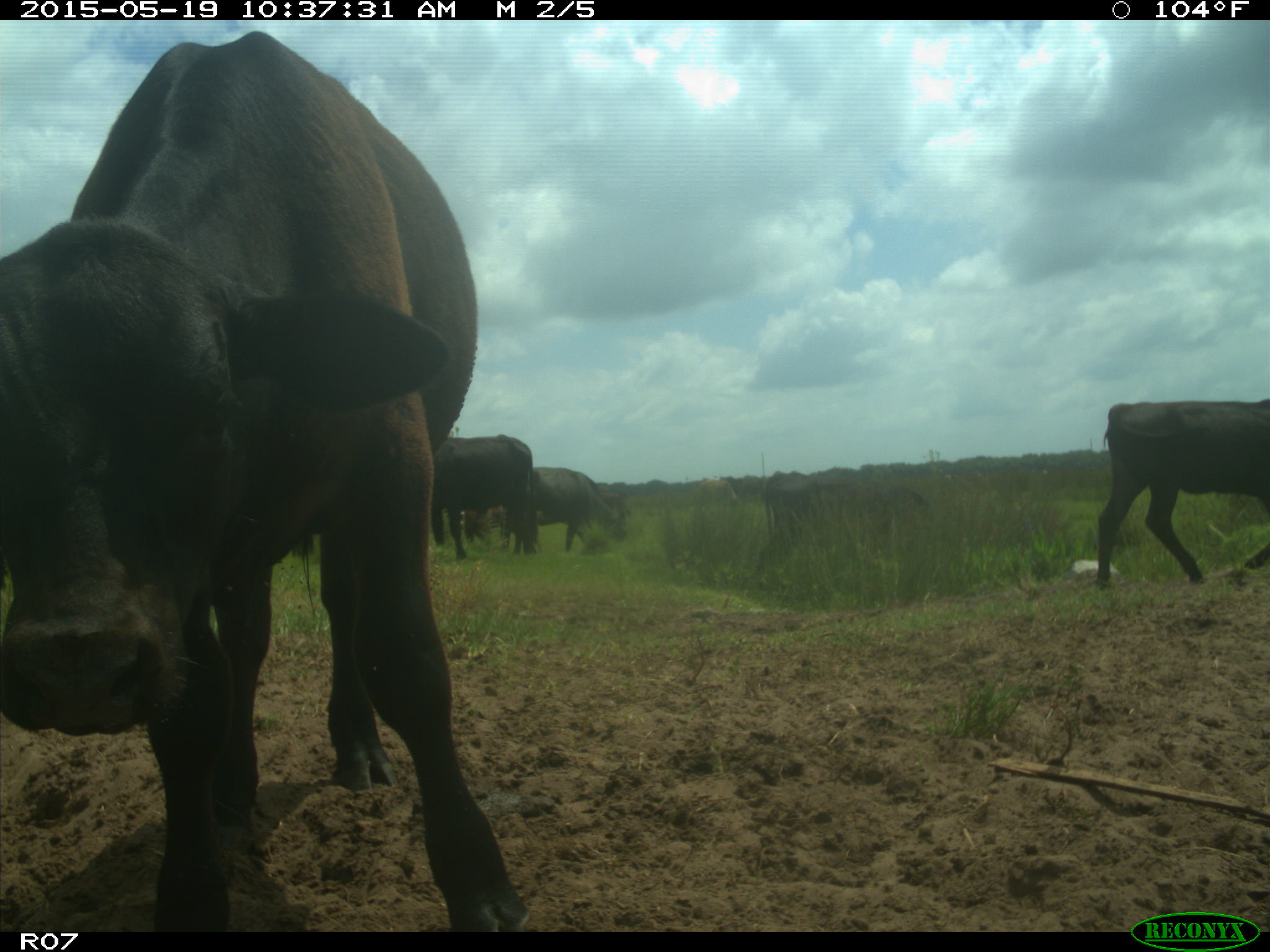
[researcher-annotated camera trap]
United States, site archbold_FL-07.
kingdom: Animalia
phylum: Chordata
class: Mammalia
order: Artiodactyla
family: Bovidae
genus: Bos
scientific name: Bos taurus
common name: domestic cow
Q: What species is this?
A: Bos taurus (domestic cow).